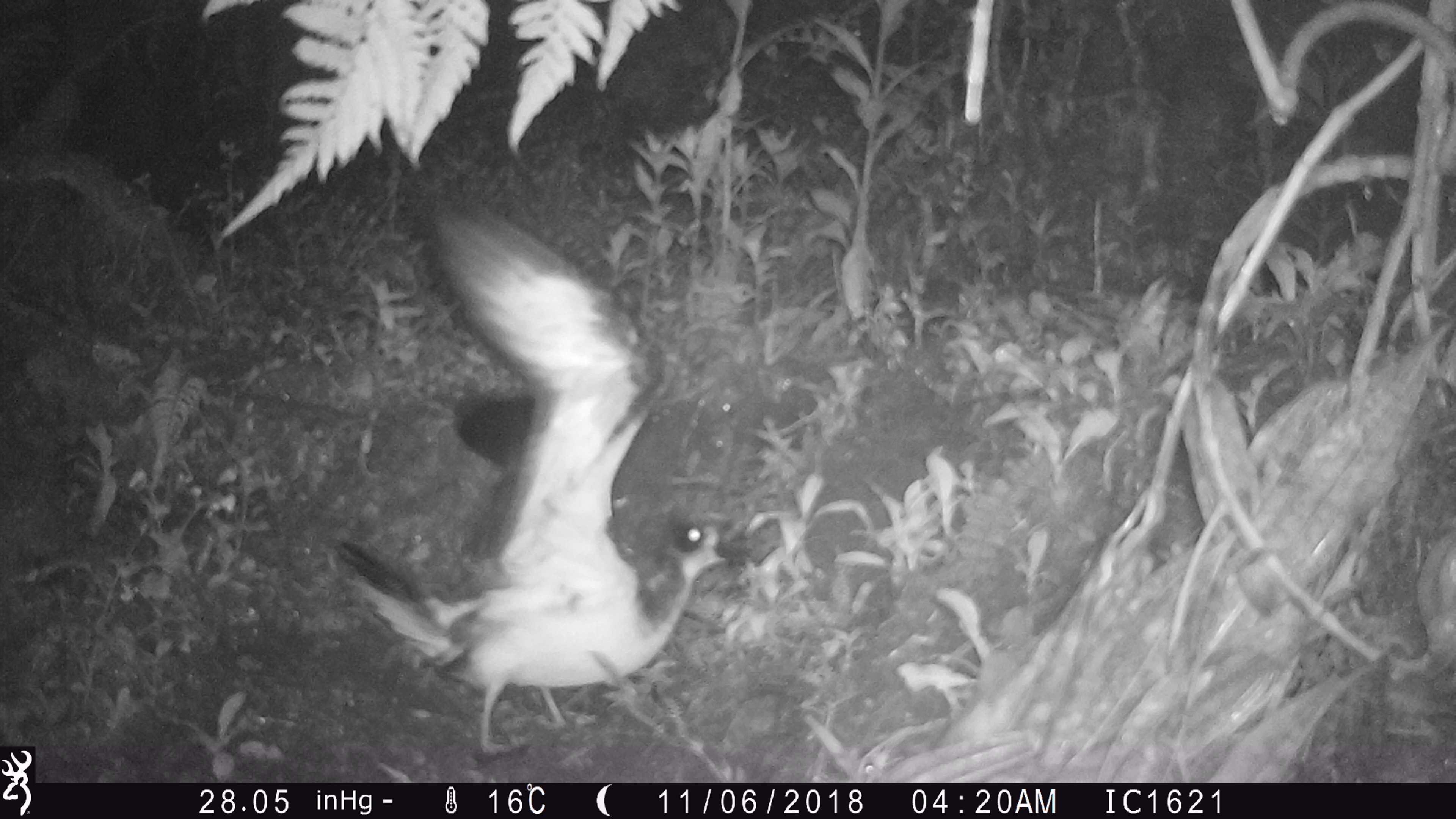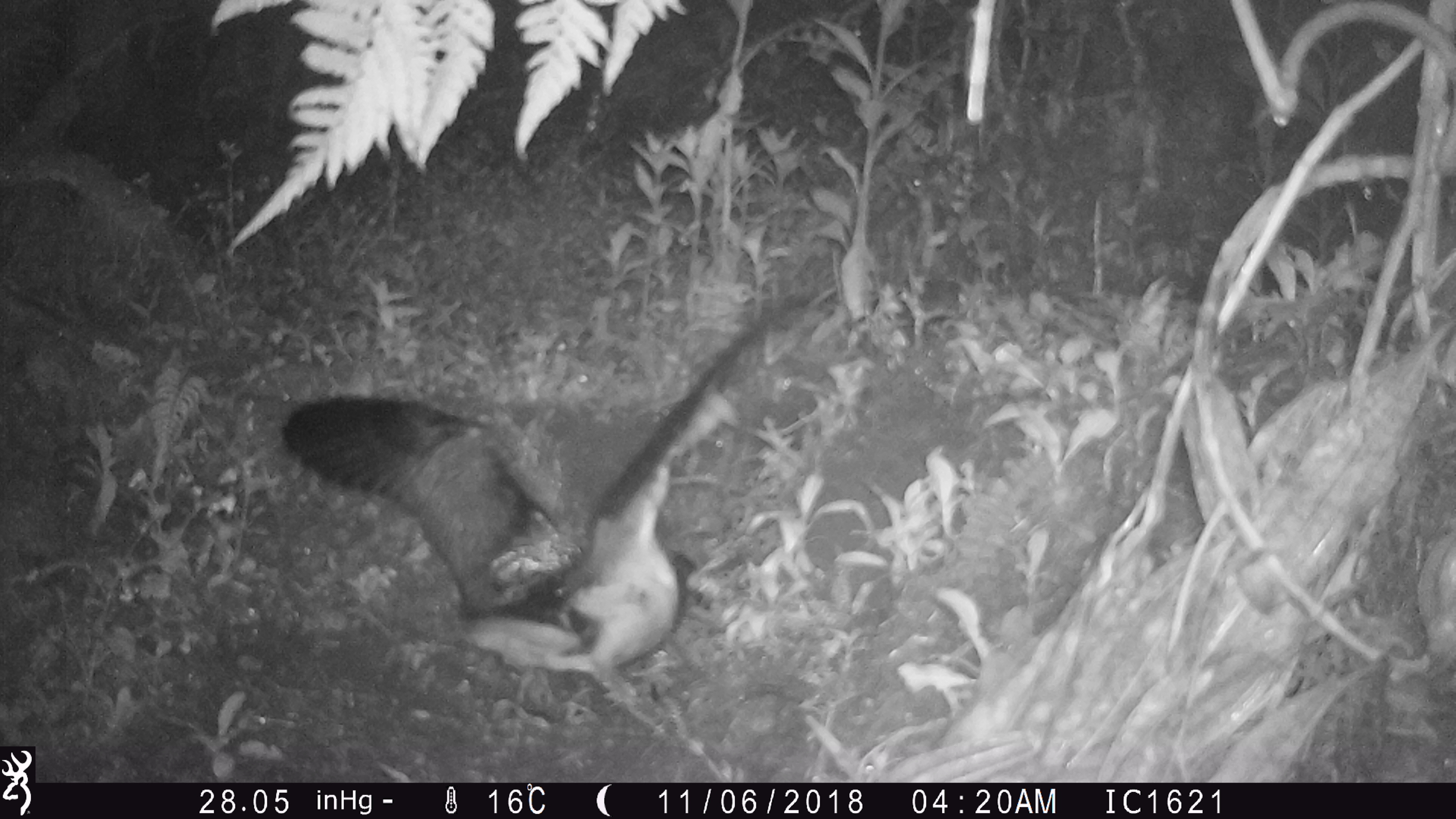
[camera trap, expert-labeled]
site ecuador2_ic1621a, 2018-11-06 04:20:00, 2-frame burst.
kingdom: Animalia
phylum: Chordata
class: Aves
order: Procellariiformes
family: Procellariidae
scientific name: Procellariidae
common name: petrel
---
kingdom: Animalia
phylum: Chordata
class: Aves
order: Procellariiformes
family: Procellariidae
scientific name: Procellariidae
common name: petrel chick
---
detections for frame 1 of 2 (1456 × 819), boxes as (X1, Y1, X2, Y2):
petrel: (326, 203, 755, 771)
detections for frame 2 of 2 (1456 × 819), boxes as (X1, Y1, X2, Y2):
petrel chick: (252, 277, 824, 704)